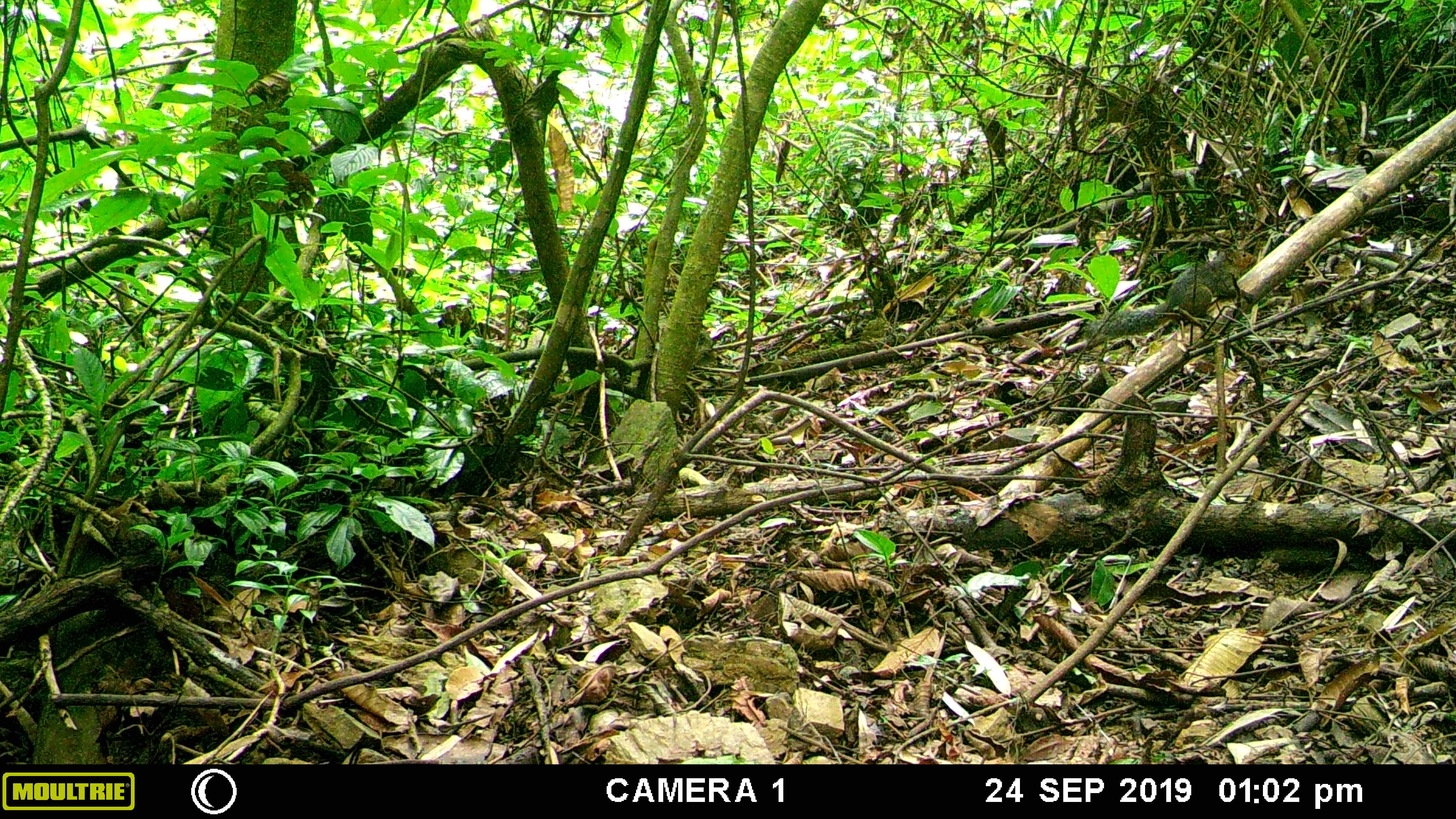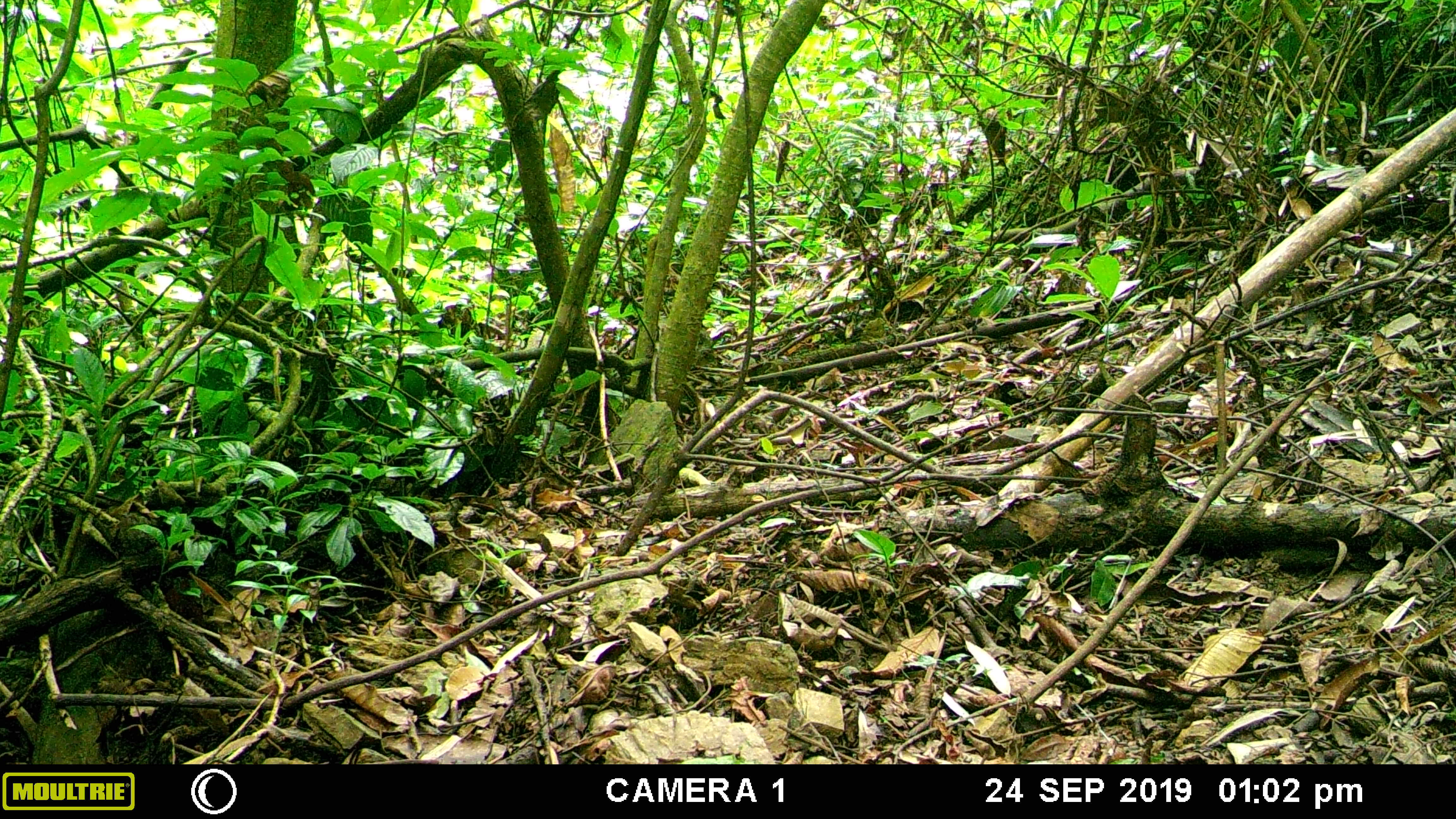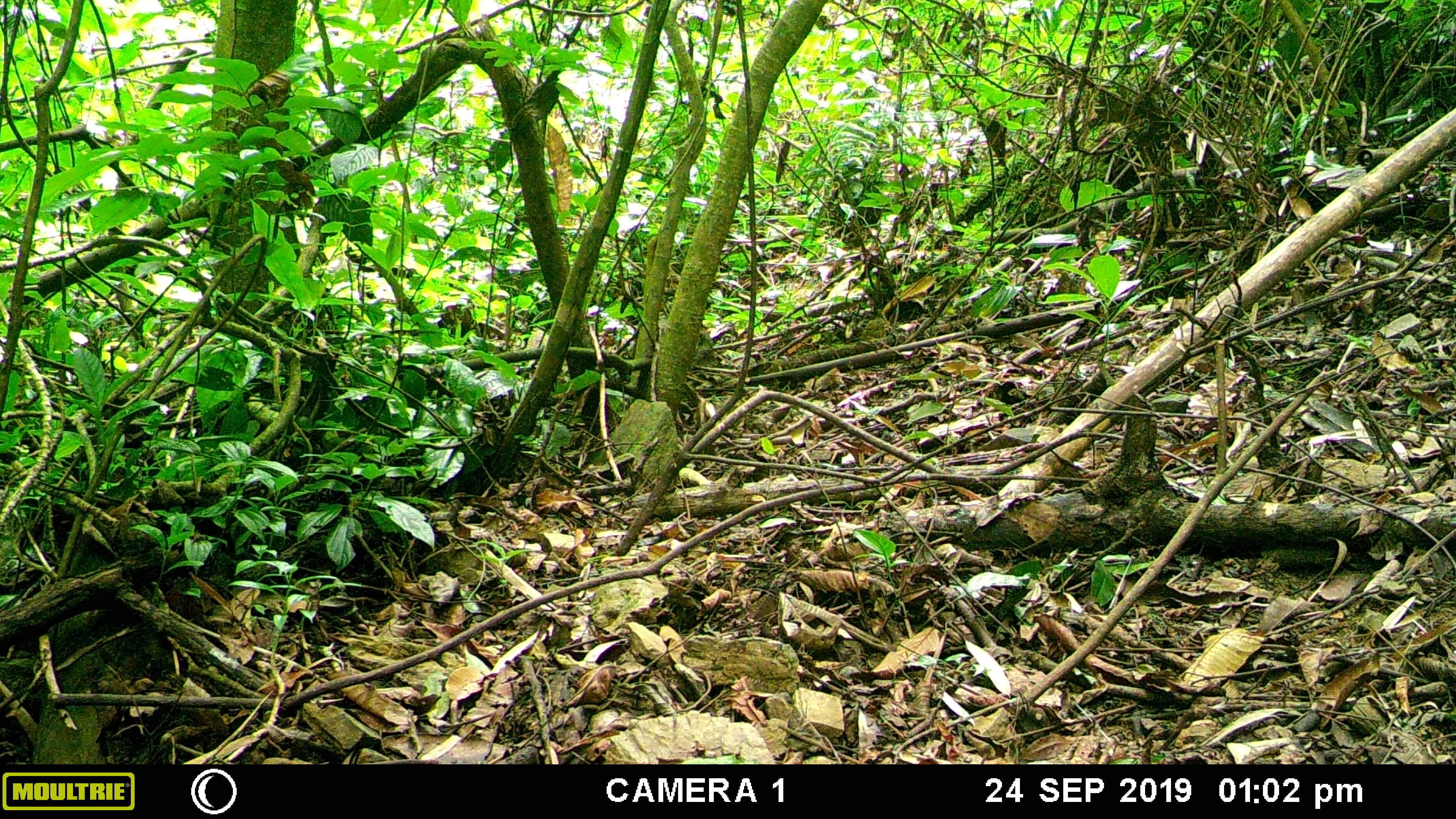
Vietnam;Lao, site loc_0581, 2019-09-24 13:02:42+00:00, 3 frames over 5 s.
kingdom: Animalia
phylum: Chordata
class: Mammalia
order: Rodentia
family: Sciuridae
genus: Dremomys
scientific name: Dremomys rufigenis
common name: red-cheeked squirrel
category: red cheeked squirrel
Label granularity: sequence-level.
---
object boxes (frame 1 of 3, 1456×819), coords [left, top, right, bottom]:
red cheeked squirrel: [1081, 247, 1257, 346]